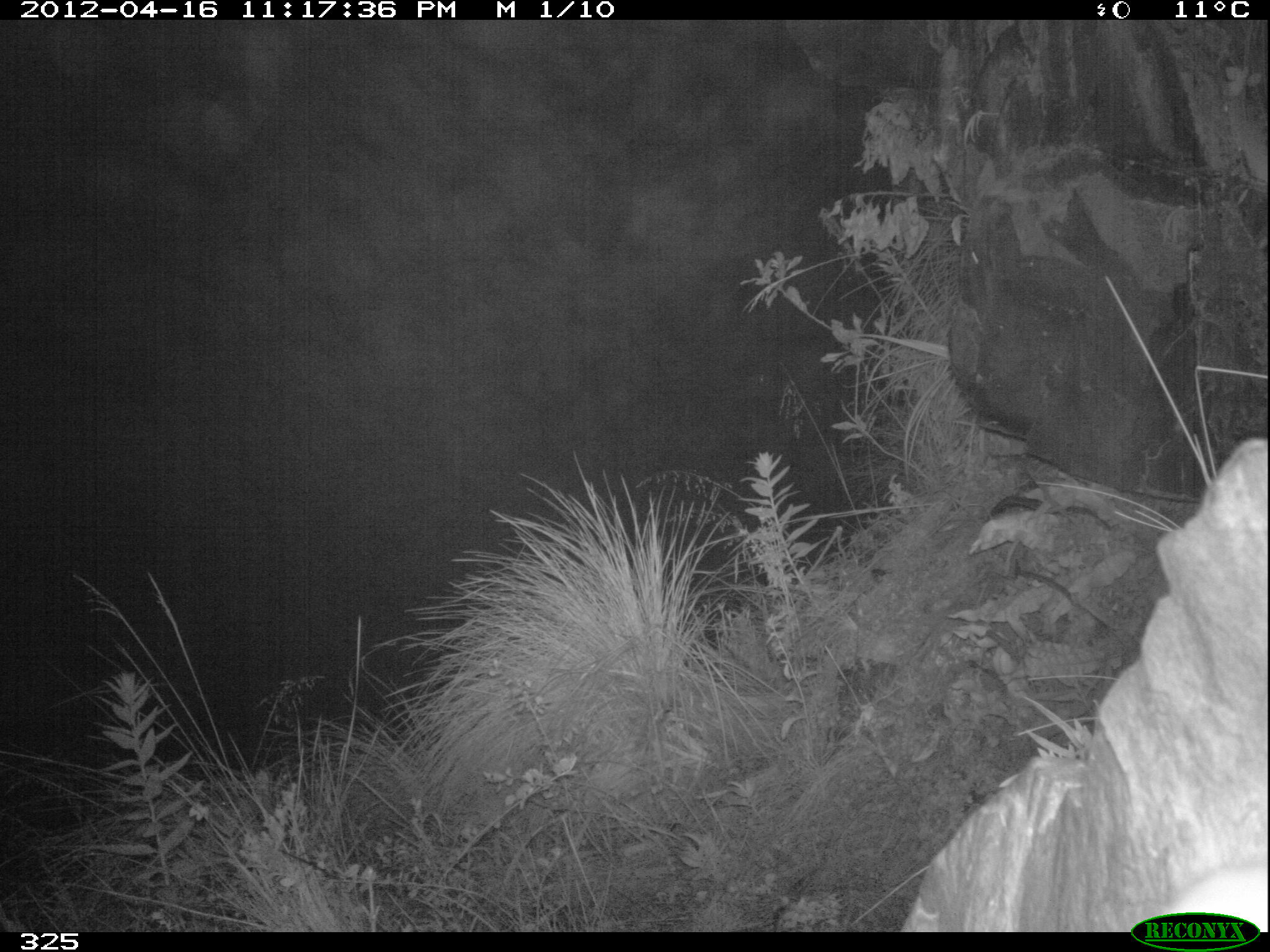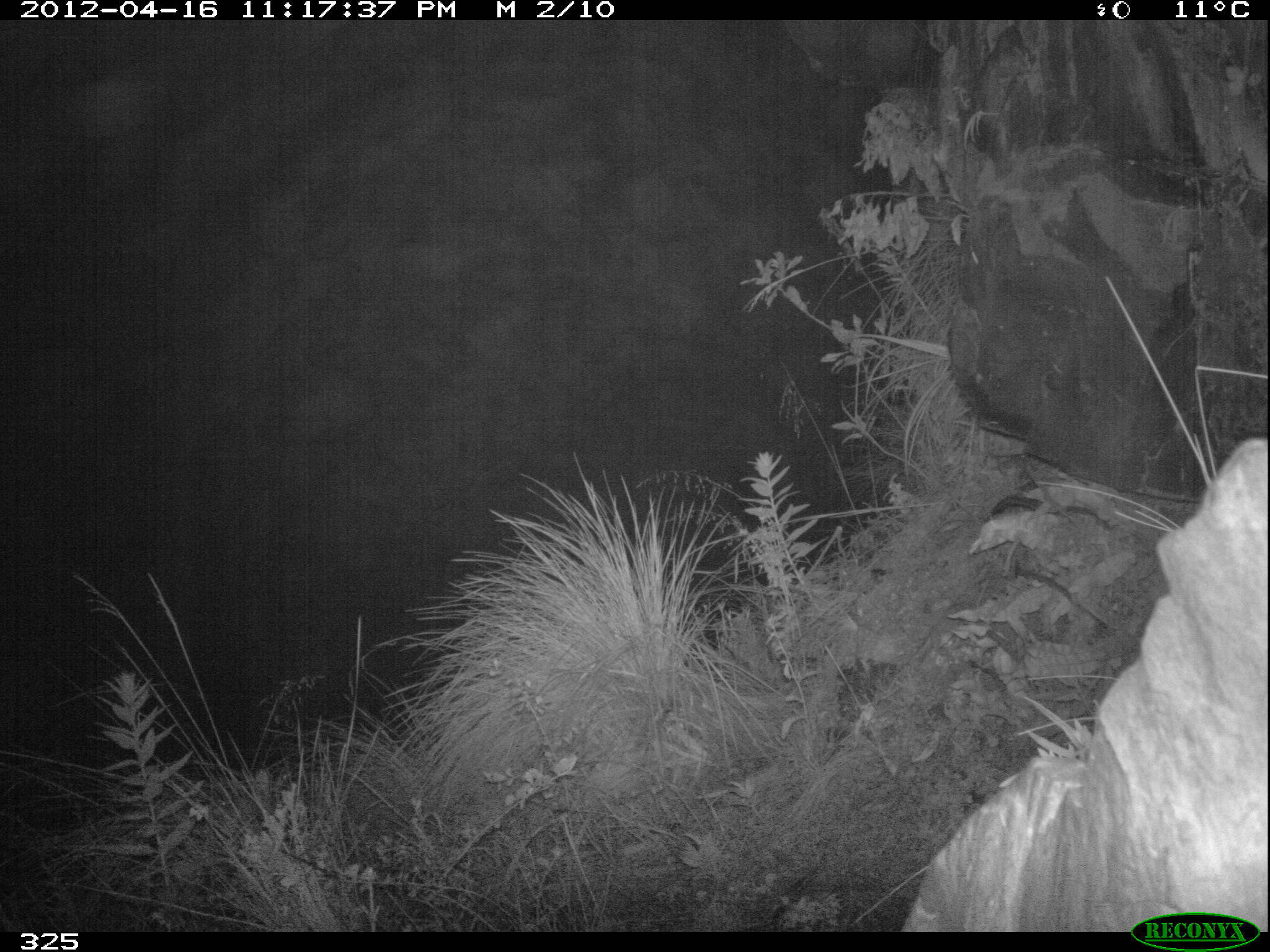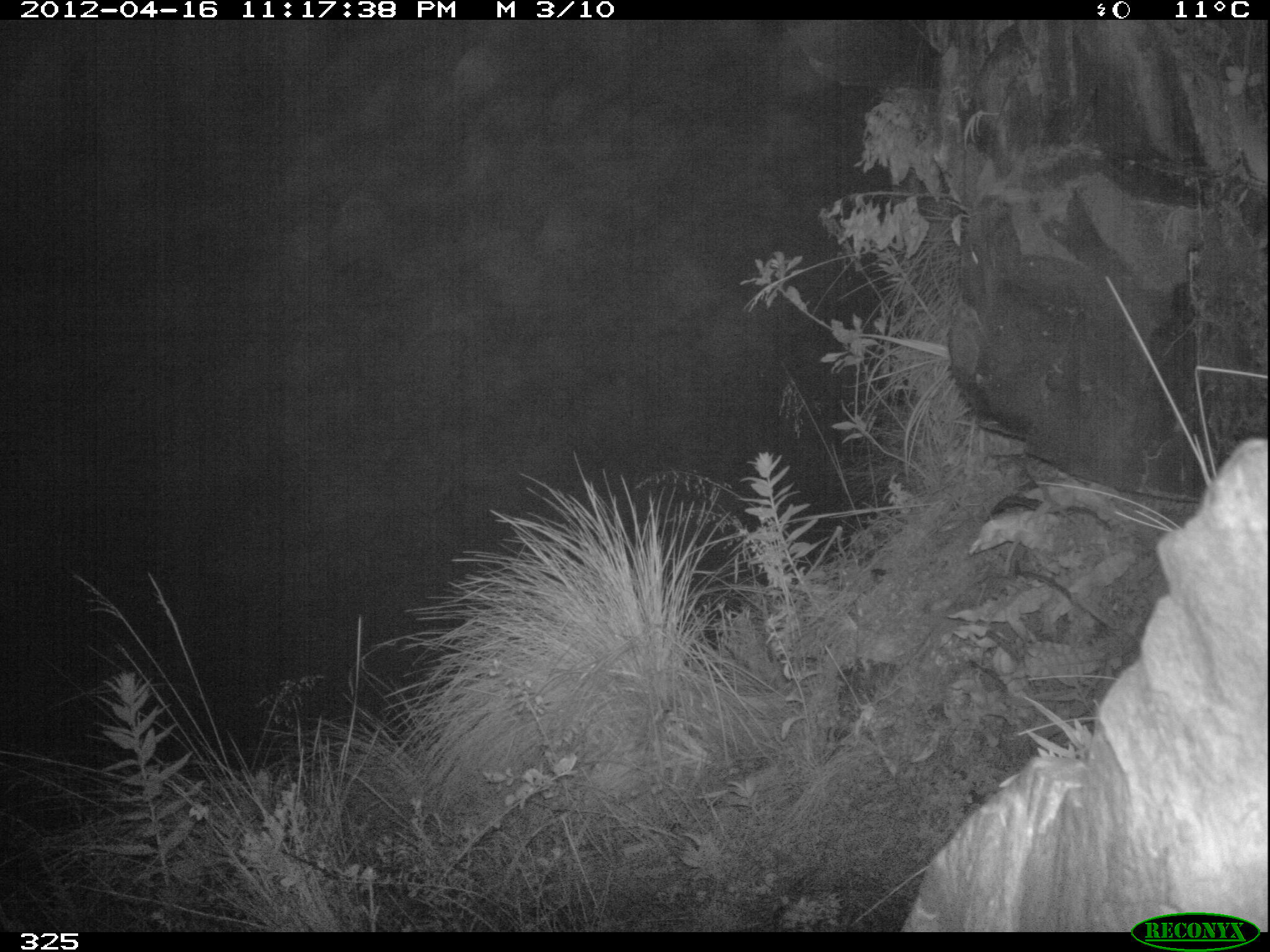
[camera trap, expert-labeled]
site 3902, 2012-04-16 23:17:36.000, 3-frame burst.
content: unidentified animal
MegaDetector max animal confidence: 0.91